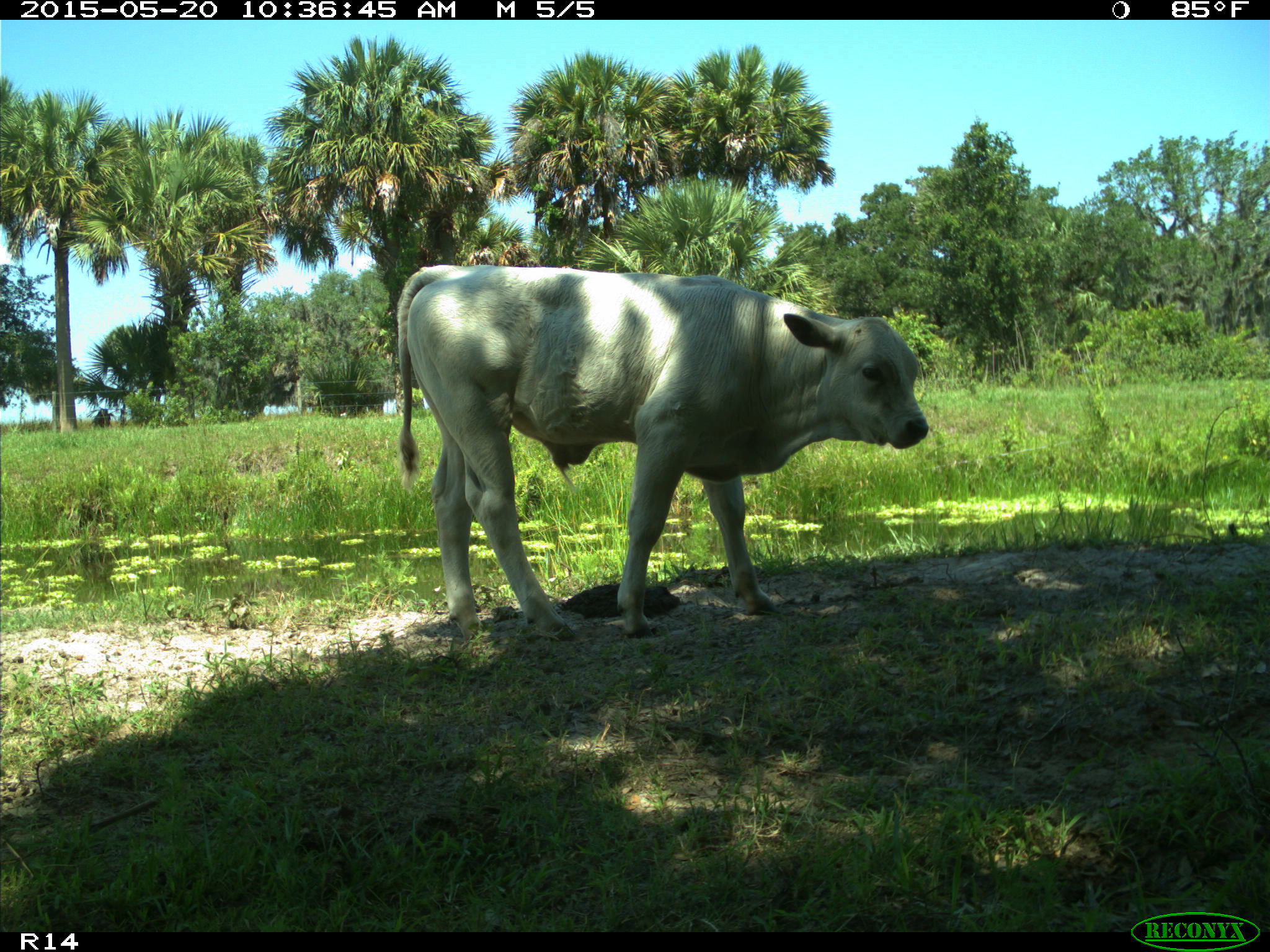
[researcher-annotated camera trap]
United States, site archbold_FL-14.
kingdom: Animalia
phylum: Chordata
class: Mammalia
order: Artiodactyla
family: Bovidae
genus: Bos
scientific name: Bos taurus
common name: domestic cow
Bos taurus (domestic cow).